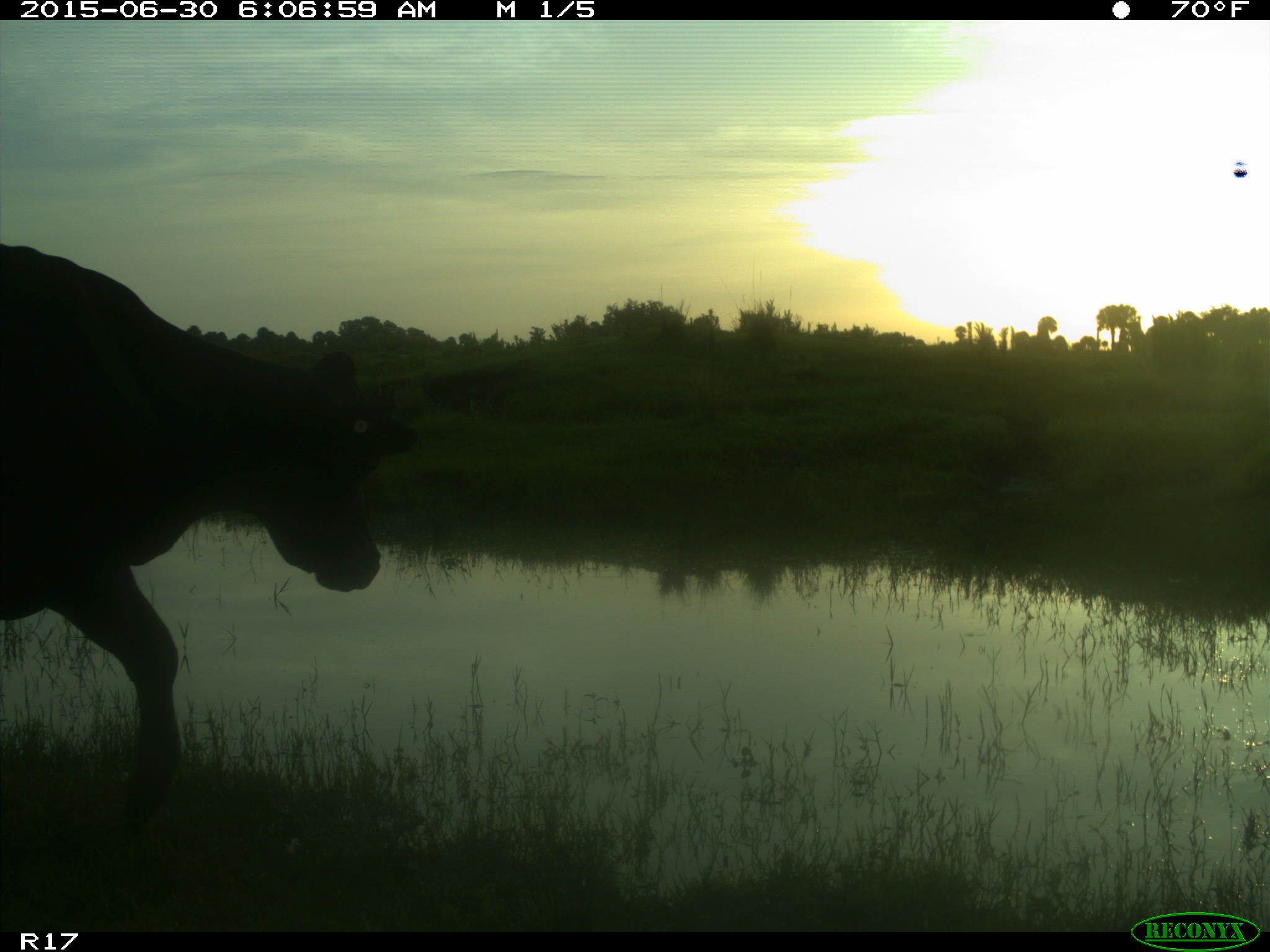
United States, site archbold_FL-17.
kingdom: Animalia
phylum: Chordata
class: Mammalia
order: Artiodactyla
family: Bovidae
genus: Bos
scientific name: Bos taurus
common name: domestic cow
Bos taurus (domestic cow).